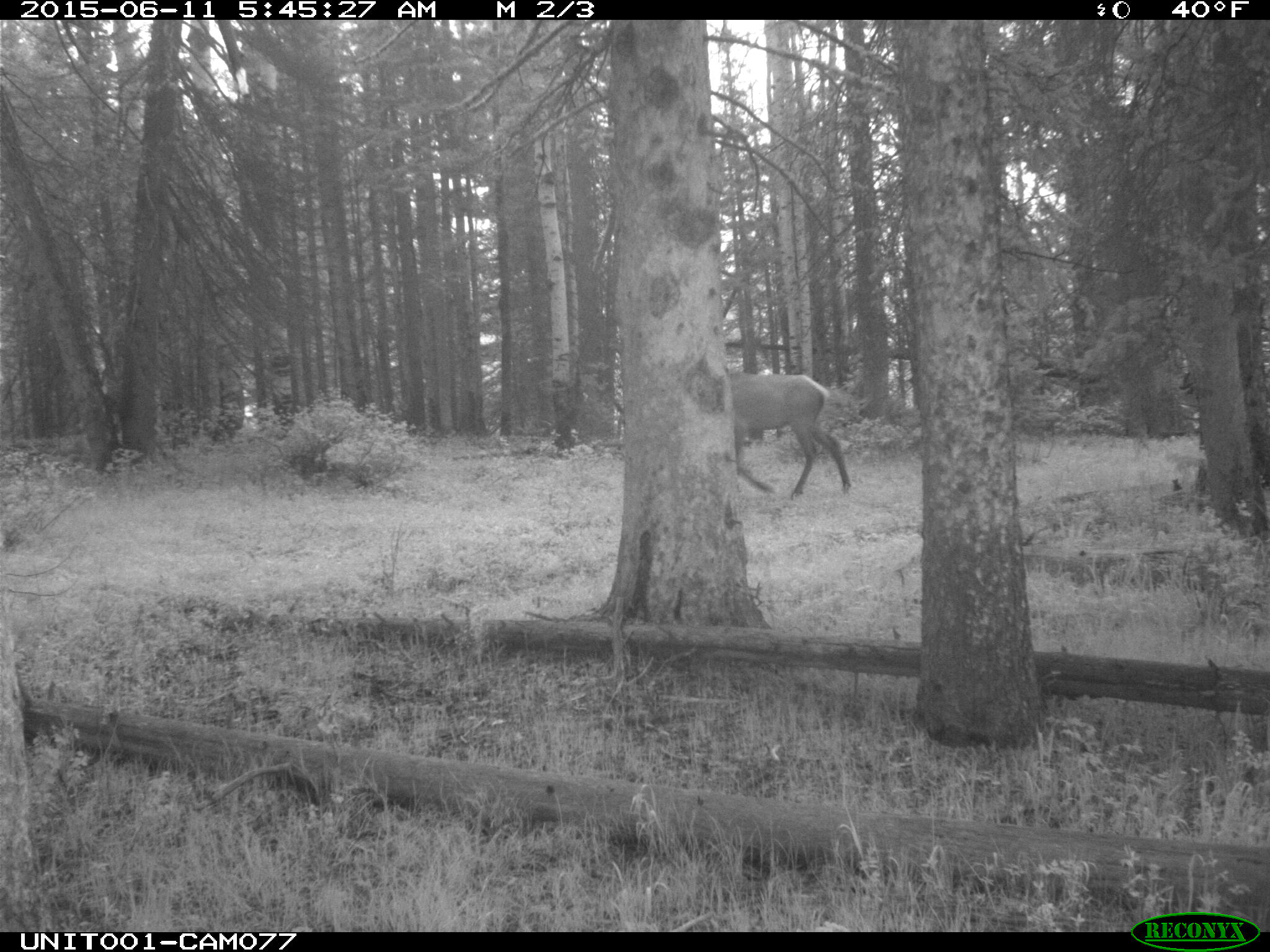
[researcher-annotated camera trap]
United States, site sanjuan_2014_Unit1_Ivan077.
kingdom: Animalia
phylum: Chordata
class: Mammalia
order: Artiodactyla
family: Cervidae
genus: Cervus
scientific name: Cervus elaphus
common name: red deer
Cervus elaphus (red deer).